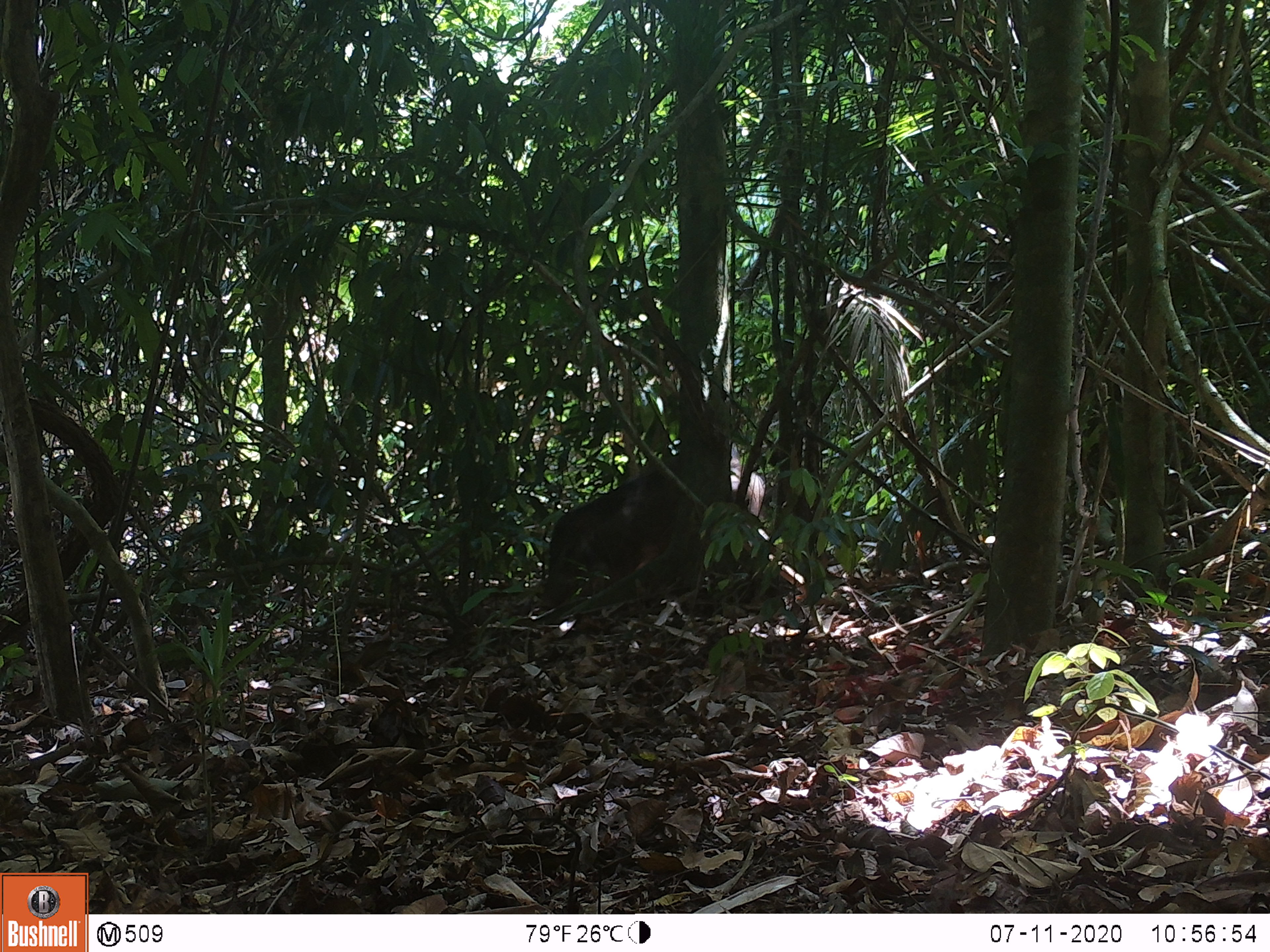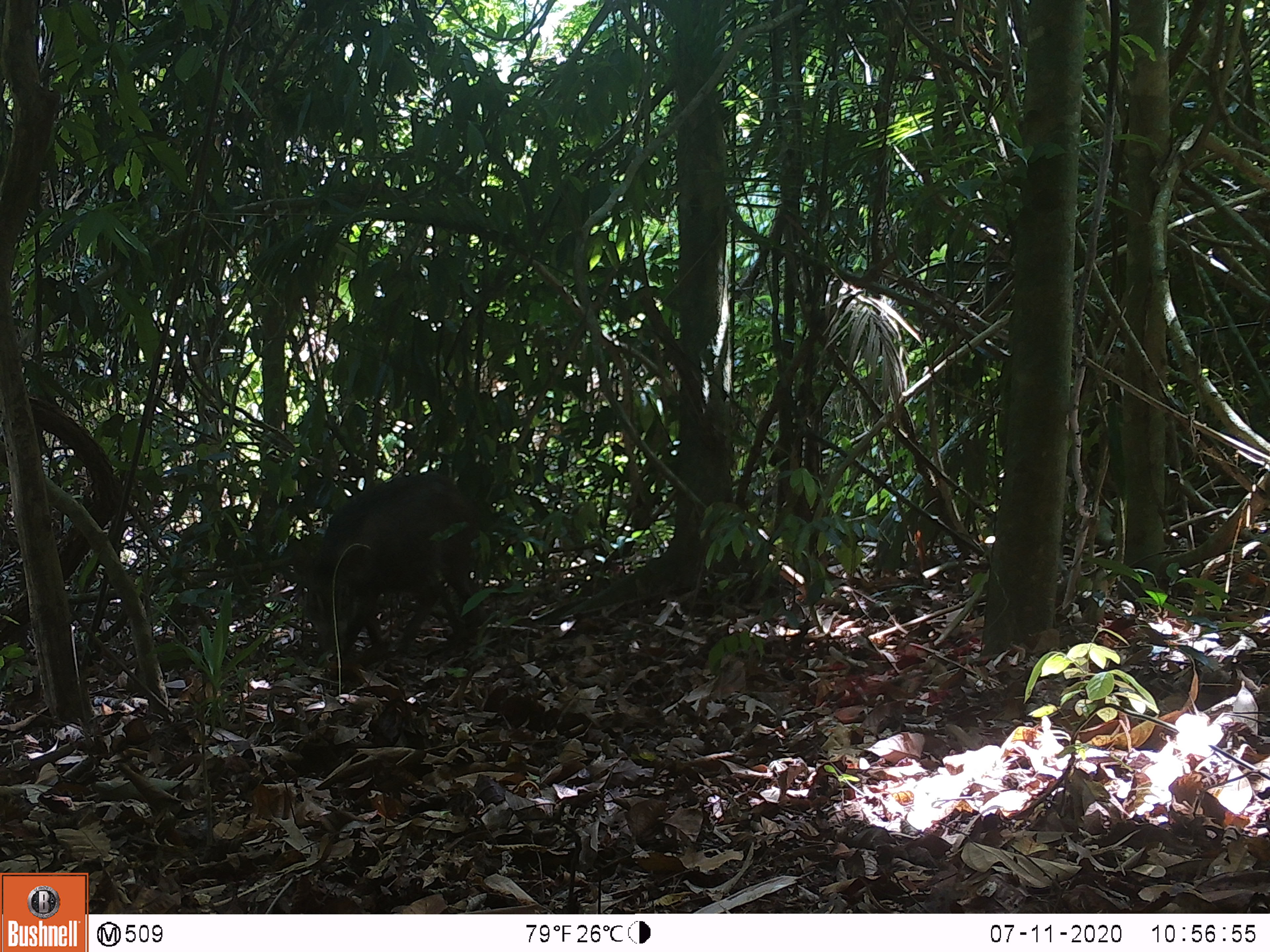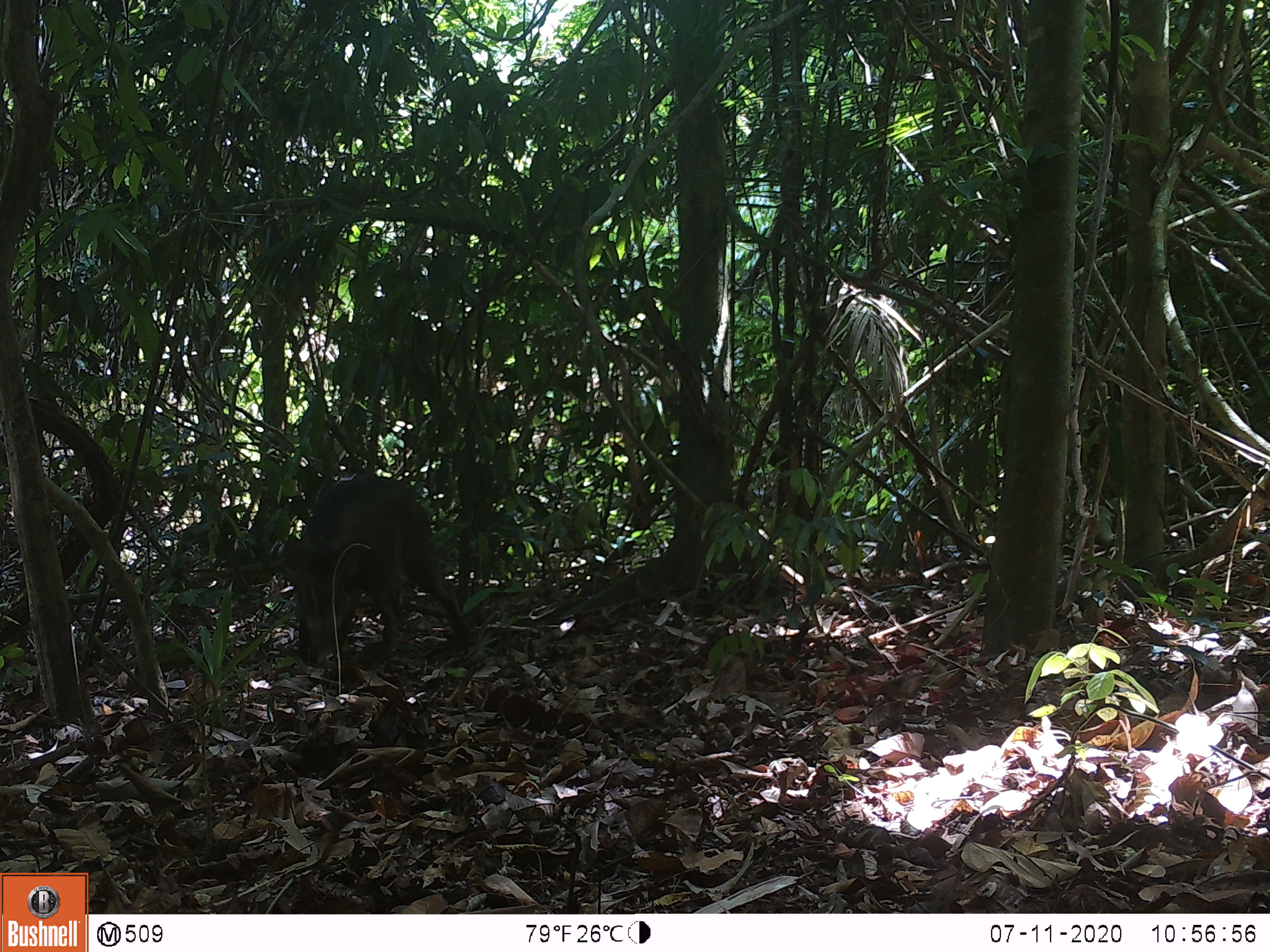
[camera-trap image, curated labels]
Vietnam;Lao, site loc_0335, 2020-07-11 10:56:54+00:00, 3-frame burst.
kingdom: Animalia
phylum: Chordata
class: Mammalia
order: Artiodactyla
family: Suidae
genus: Sus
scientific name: Sus scrofa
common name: eurasian wild pig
Eurasian wild pig (Sus scrofa). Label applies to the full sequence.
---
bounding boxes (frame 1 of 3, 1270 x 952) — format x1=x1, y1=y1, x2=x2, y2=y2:
eurasian wild pig: x1=539, y1=441, x2=766, y2=609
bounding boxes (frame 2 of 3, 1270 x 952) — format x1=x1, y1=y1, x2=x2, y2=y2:
eurasian wild pig: x1=286, y1=471, x2=477, y2=663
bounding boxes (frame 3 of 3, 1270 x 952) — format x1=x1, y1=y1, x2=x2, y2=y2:
eurasian wild pig: x1=282, y1=472, x2=475, y2=666